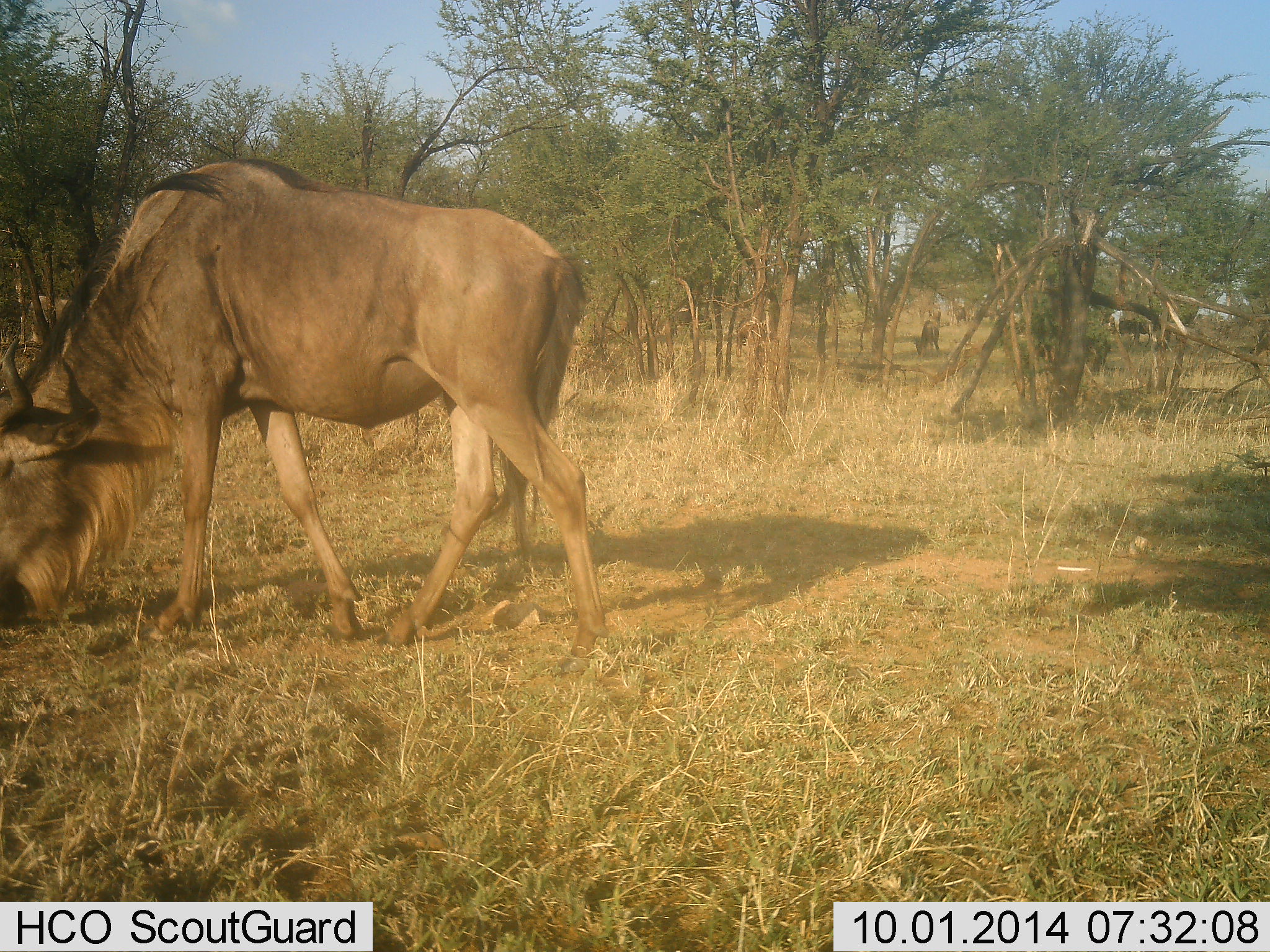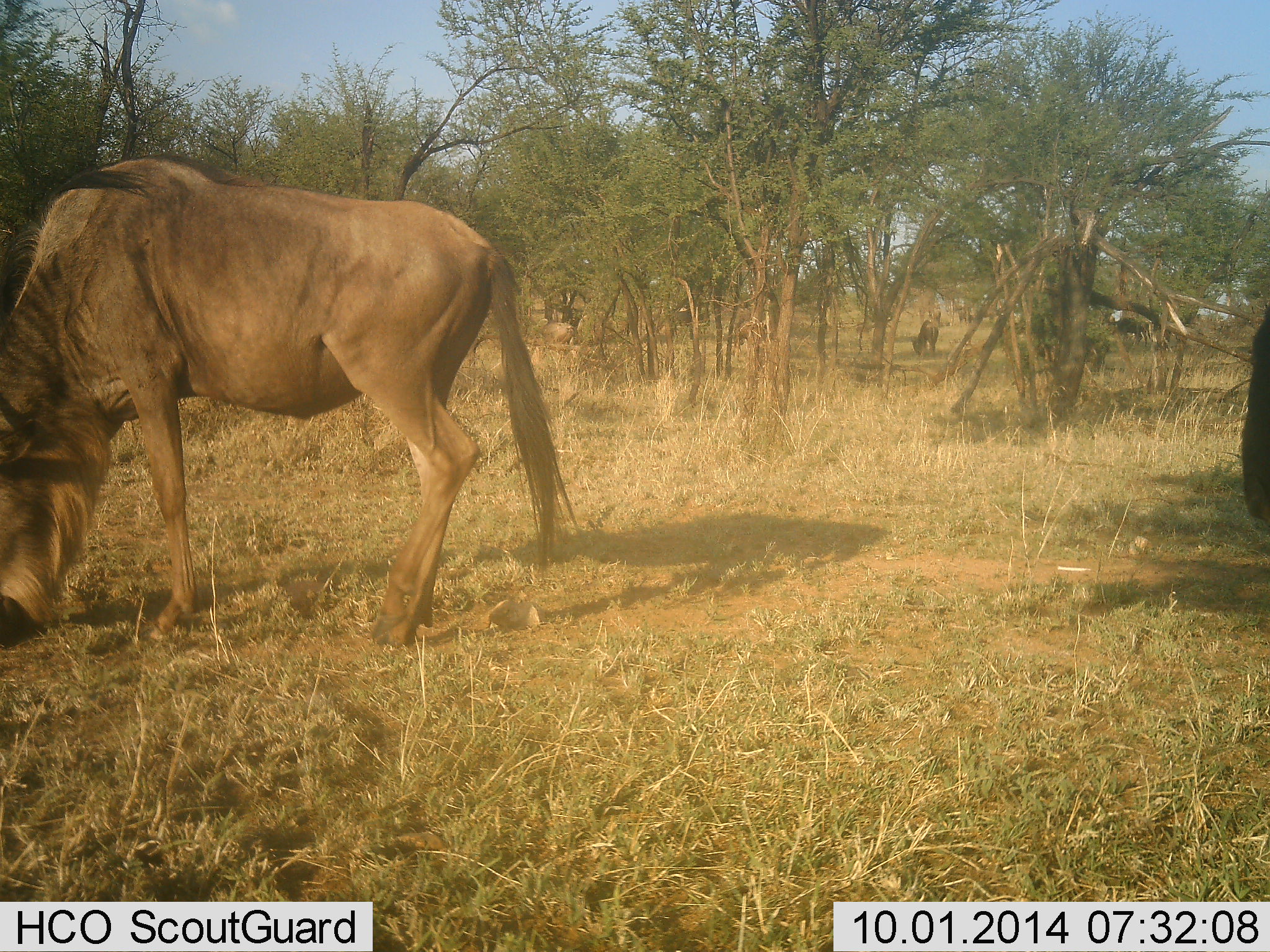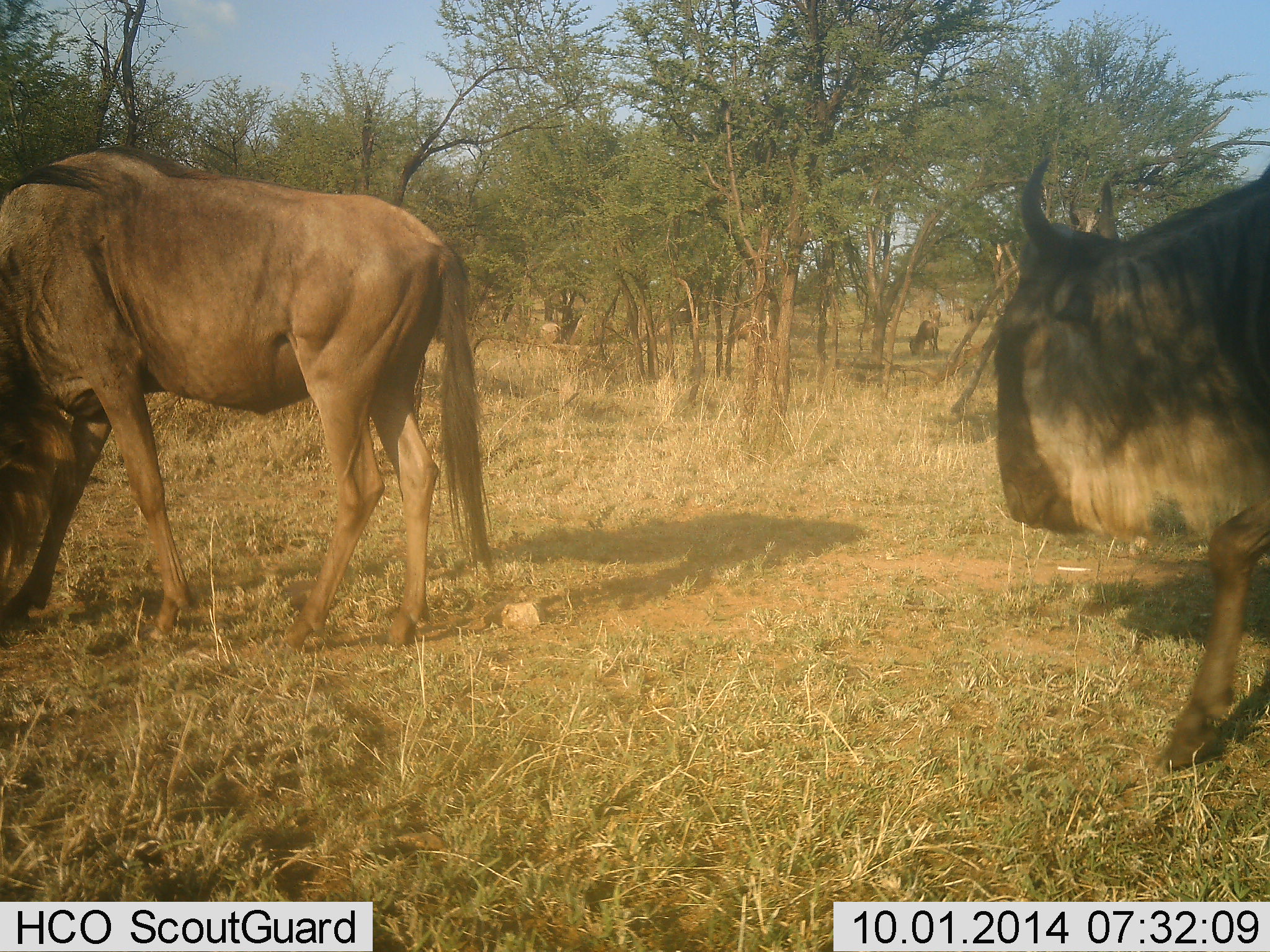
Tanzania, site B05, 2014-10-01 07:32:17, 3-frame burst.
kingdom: Animalia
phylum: Chordata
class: Mammalia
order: Artiodactyla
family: Bovidae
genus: Connochaetes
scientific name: Connochaetes taurinus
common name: blue wildebeest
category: wildebeest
Wildebeest (blue wildebeest) (Connochaetes taurinus), count 2. Behavior (volunteer vote fractions): standing 9%, resting 0%, moving 55%, interacting 0%. Young present (vote fraction): 0%. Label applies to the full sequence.